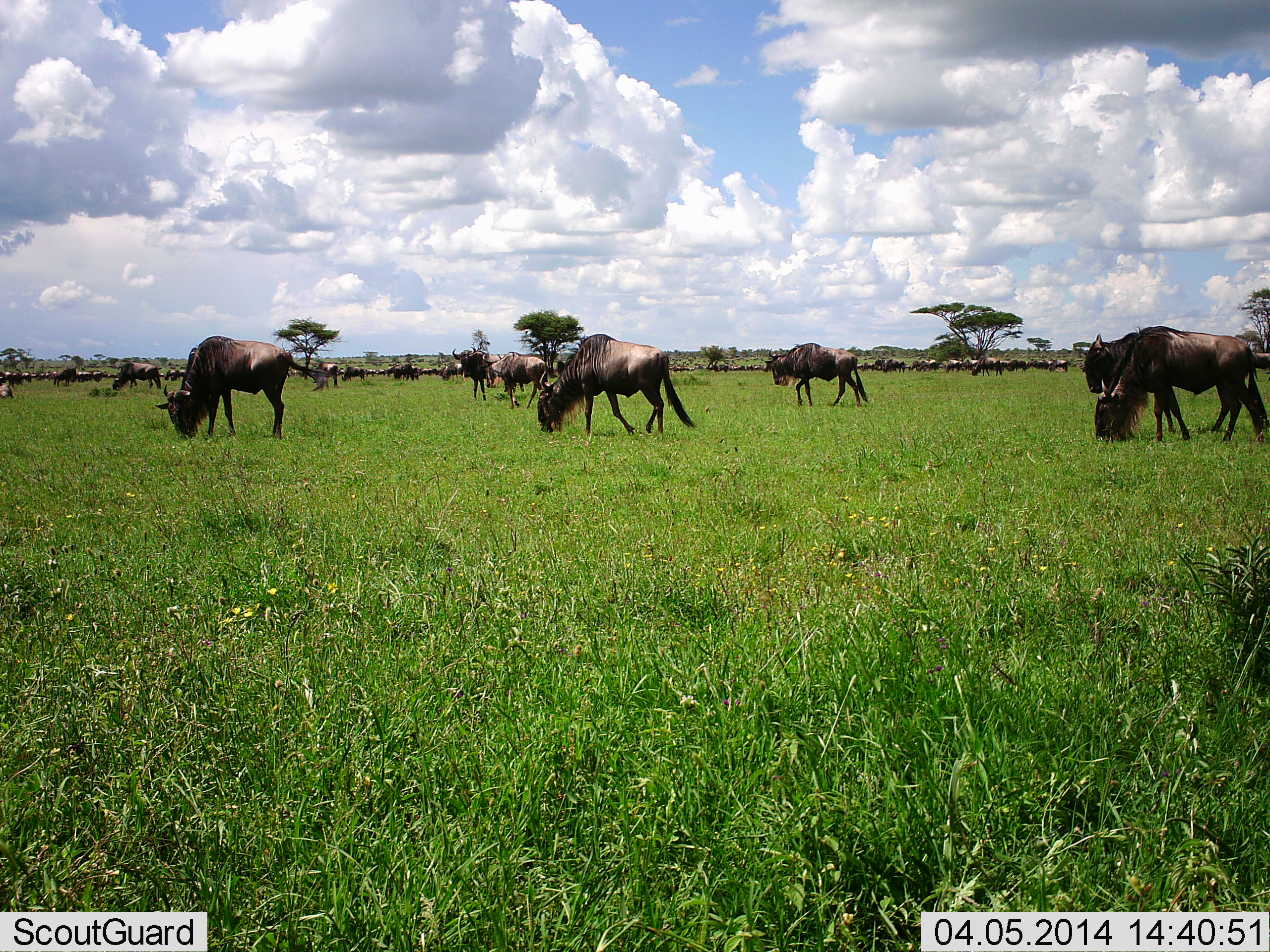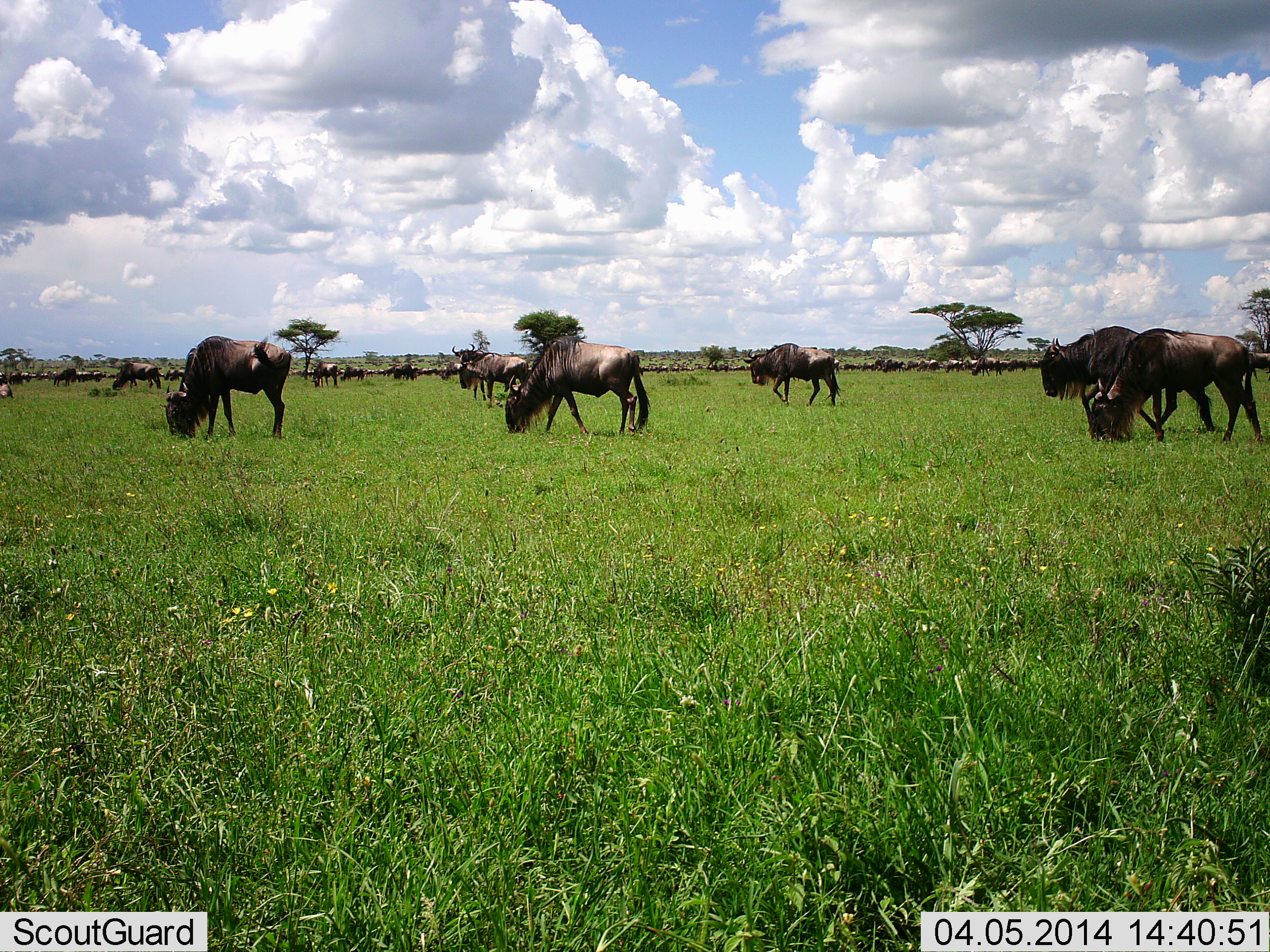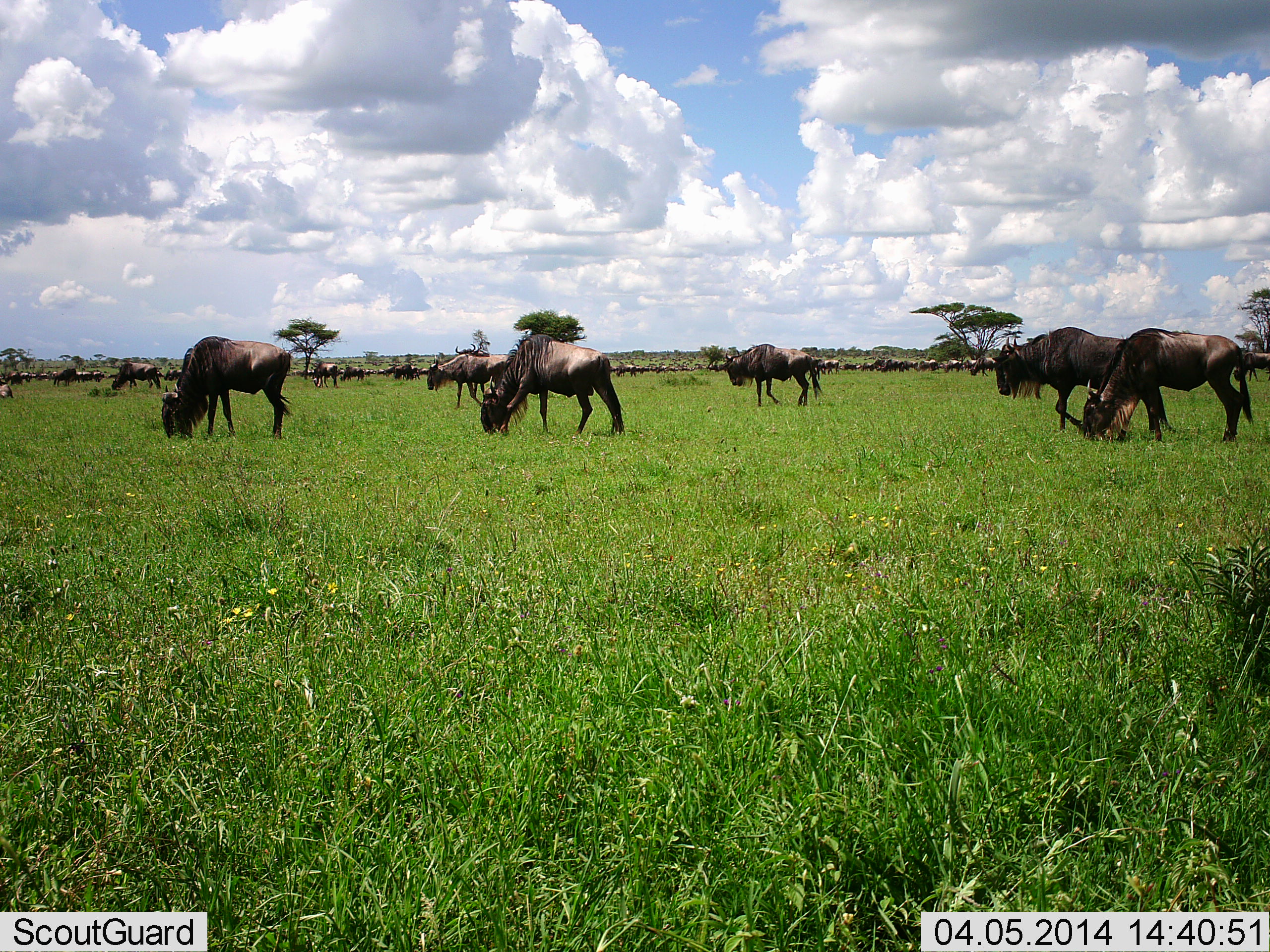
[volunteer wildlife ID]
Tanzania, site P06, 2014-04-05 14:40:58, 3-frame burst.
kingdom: Animalia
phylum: Chordata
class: Mammalia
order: Artiodactyla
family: Bovidae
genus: Connochaetes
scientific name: Connochaetes taurinus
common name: blue wildebeest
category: wildebeest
Wildebeest (blue wildebeest) (Connochaetes taurinus), count 11-50. Behavior (volunteer vote fractions): standing 60%, resting 0%, moving 60%, interacting 0%. Young present (vote fraction): 0%. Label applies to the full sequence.